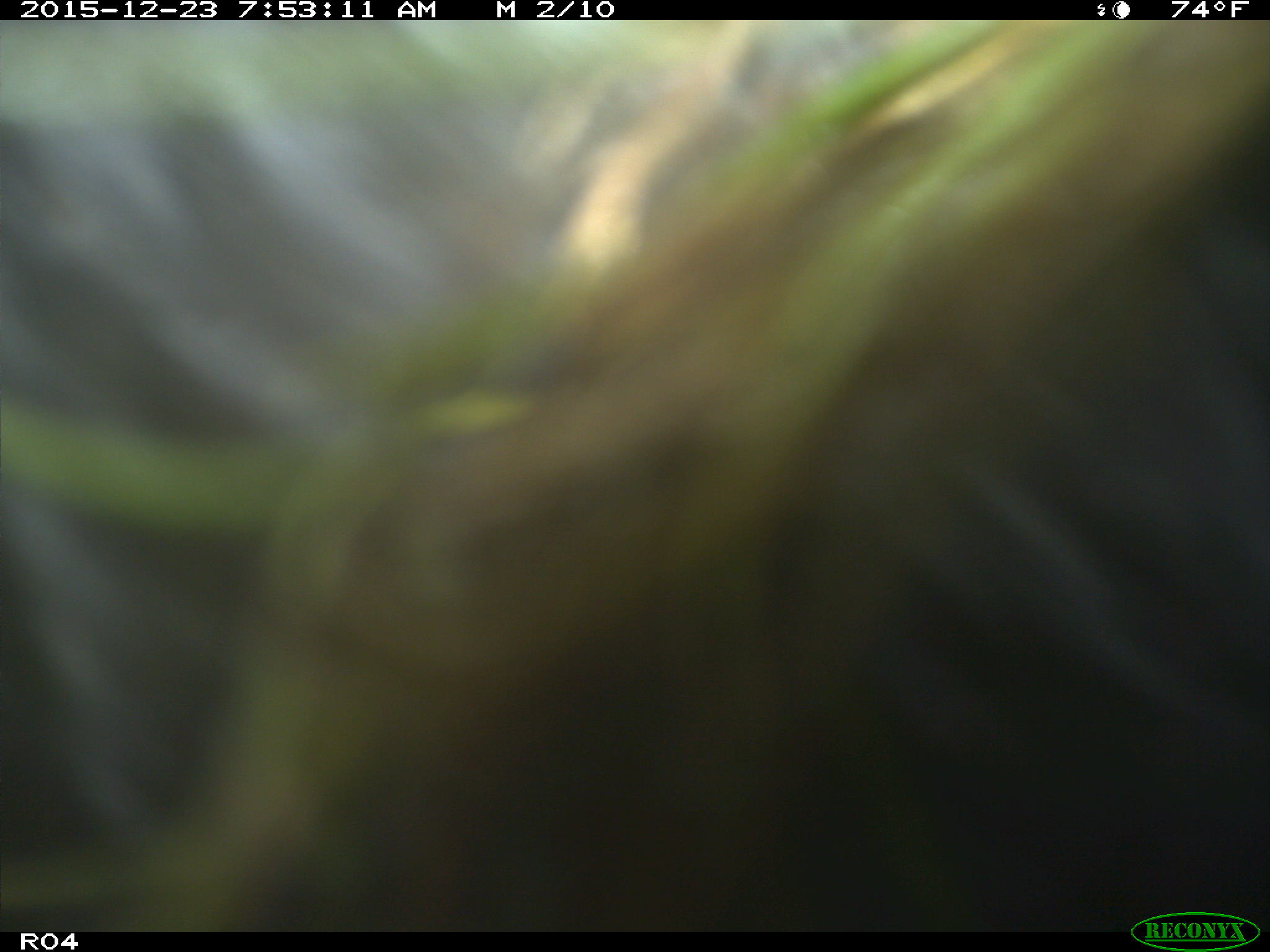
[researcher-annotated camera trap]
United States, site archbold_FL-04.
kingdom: Animalia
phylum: Chordata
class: Mammalia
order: Artiodactyla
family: Bovidae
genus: Bos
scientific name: Bos taurus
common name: domestic cow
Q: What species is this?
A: Bos taurus (domestic cow).